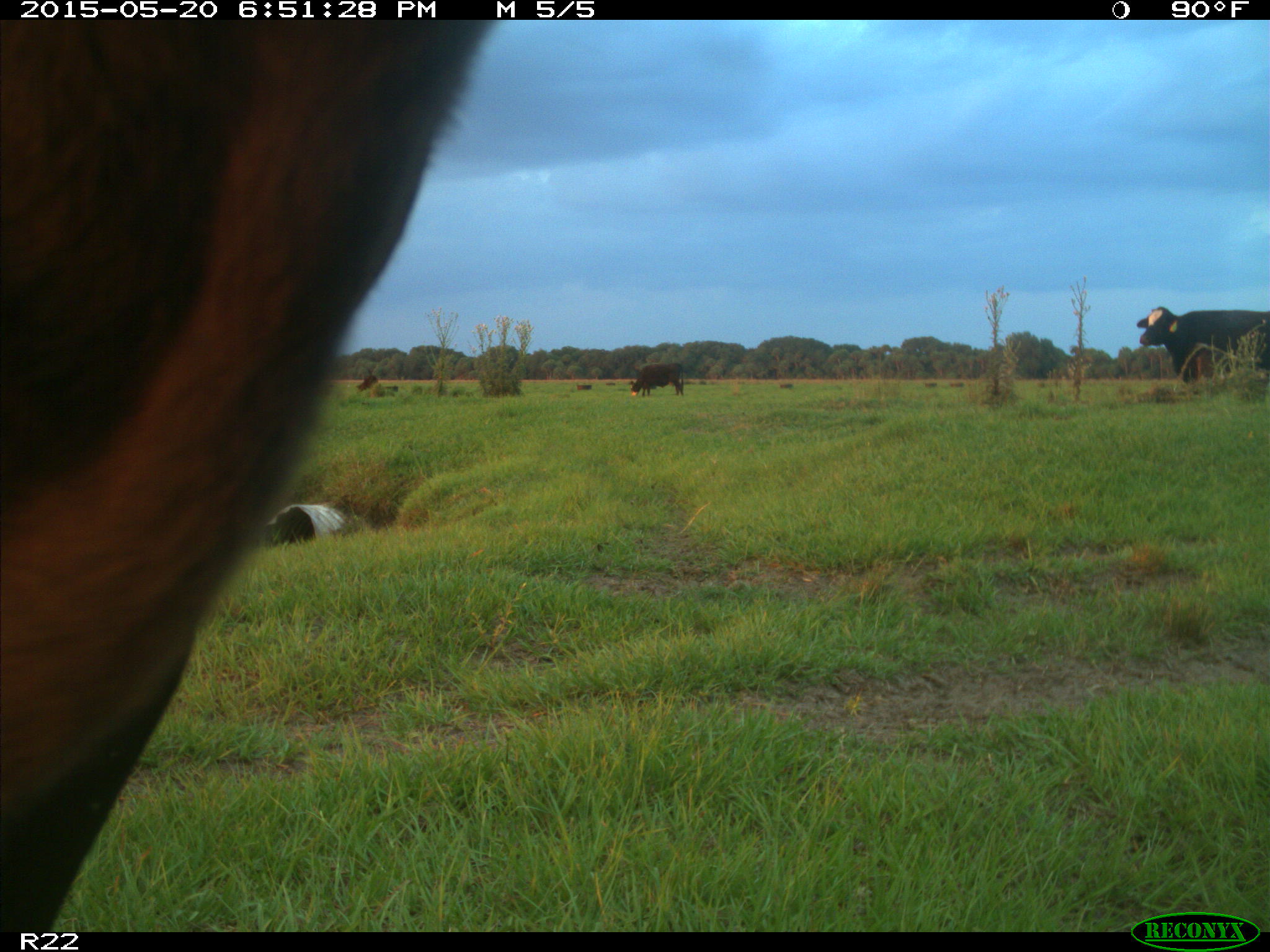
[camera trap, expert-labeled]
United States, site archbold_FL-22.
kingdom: Animalia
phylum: Chordata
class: Mammalia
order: Artiodactyla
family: Bovidae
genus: Bos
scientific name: Bos taurus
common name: domestic cow